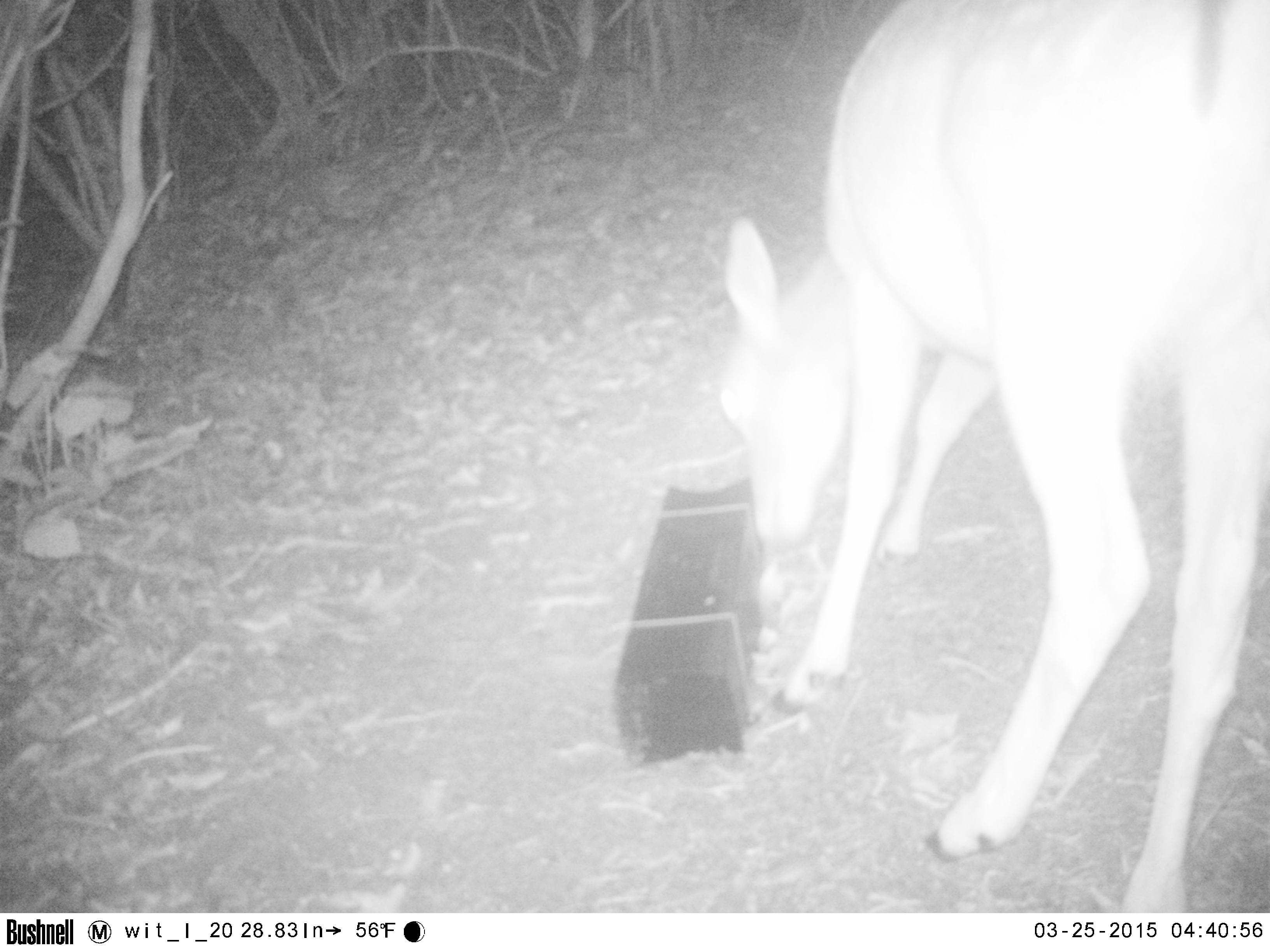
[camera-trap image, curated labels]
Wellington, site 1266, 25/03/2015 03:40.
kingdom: Animalia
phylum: Chordata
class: Mammalia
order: Artiodactyla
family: Cervidae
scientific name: Cervini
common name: deer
Deer (Cervini).